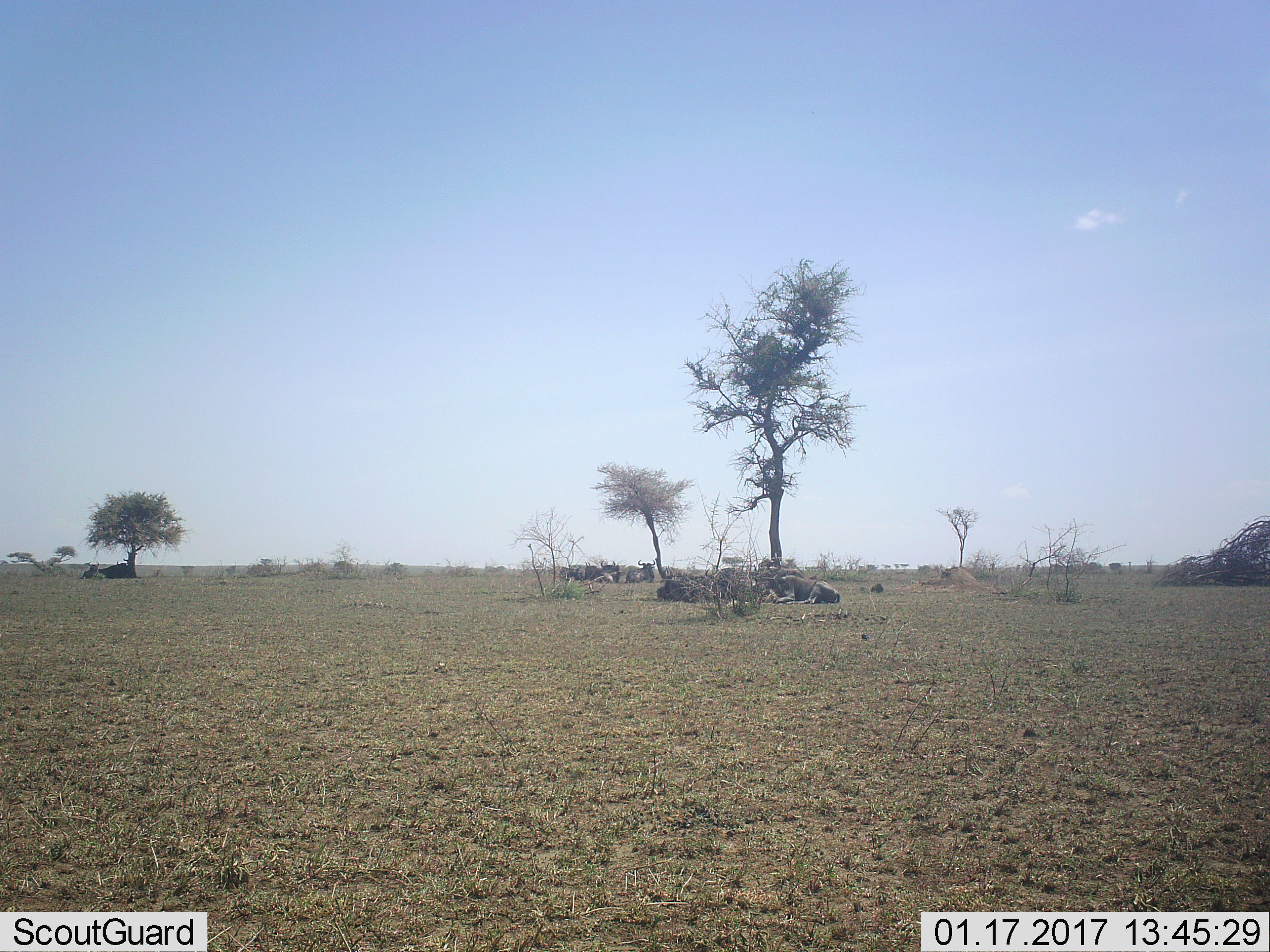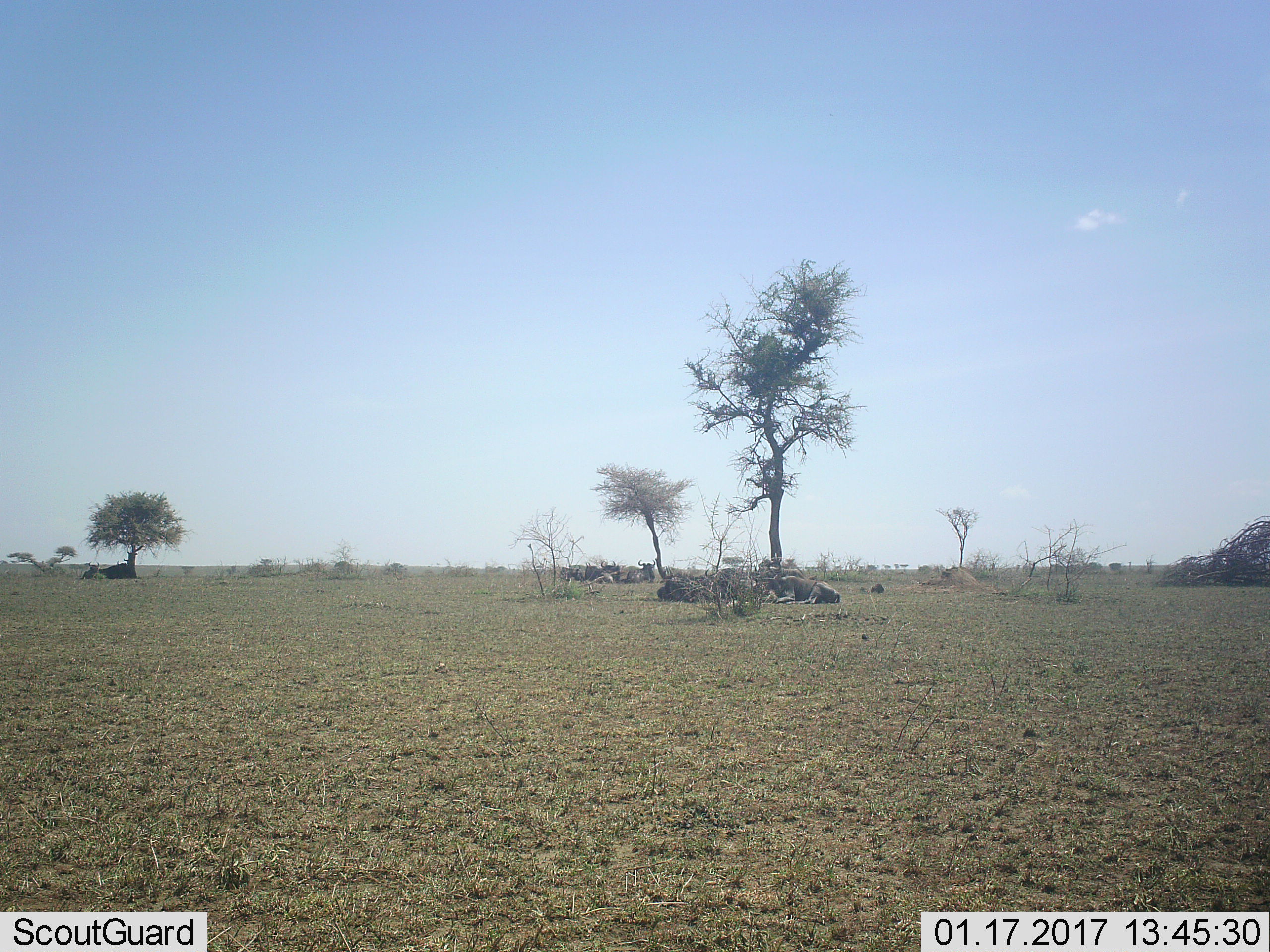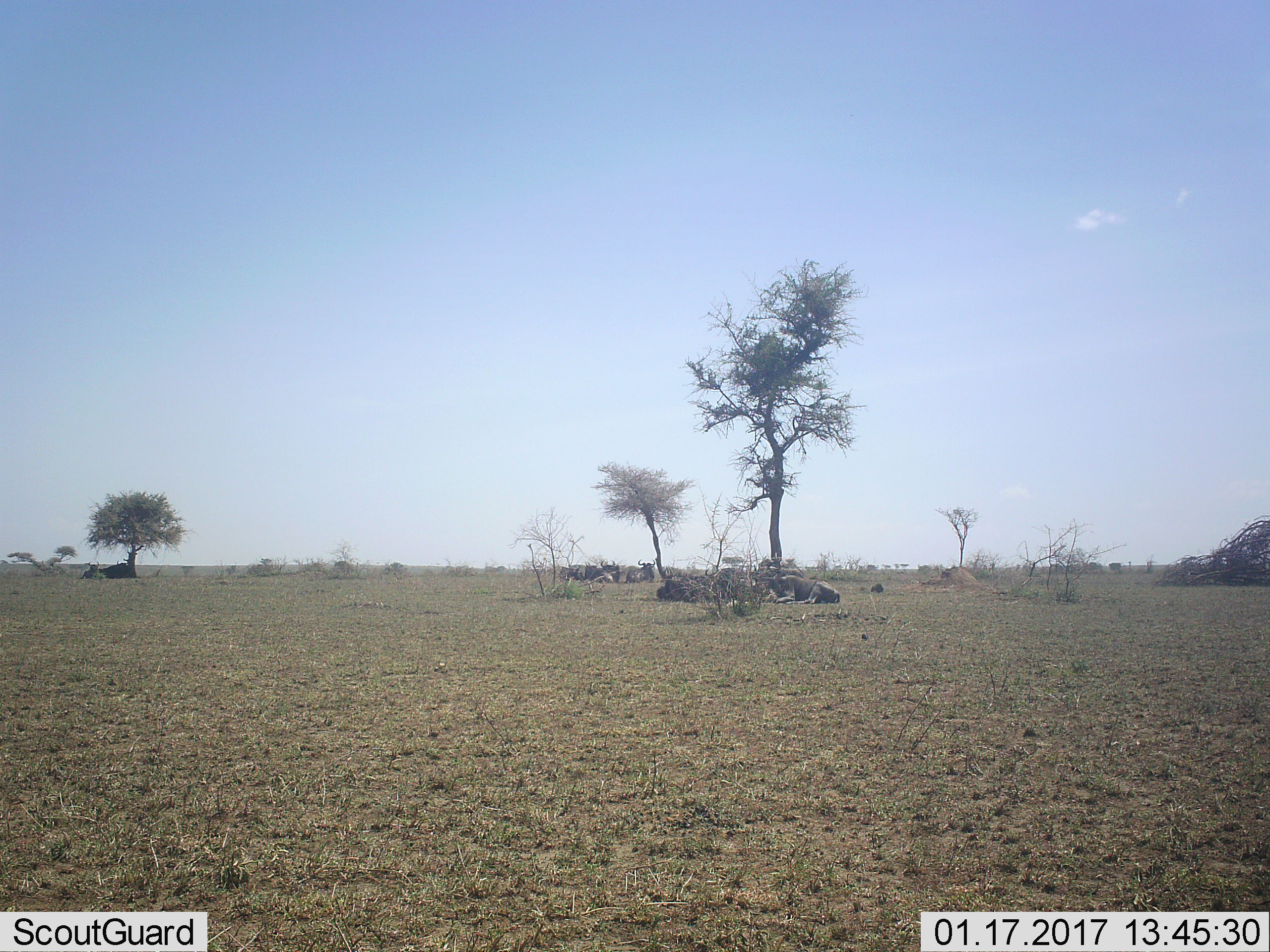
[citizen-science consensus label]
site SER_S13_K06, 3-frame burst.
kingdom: Animalia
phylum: Chordata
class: Mammalia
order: Artiodactyla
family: Bovidae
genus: Connochaetes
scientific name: Connochaetes taurinus taurinus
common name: blue wildebeest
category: wildebeestblue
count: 11-50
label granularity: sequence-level